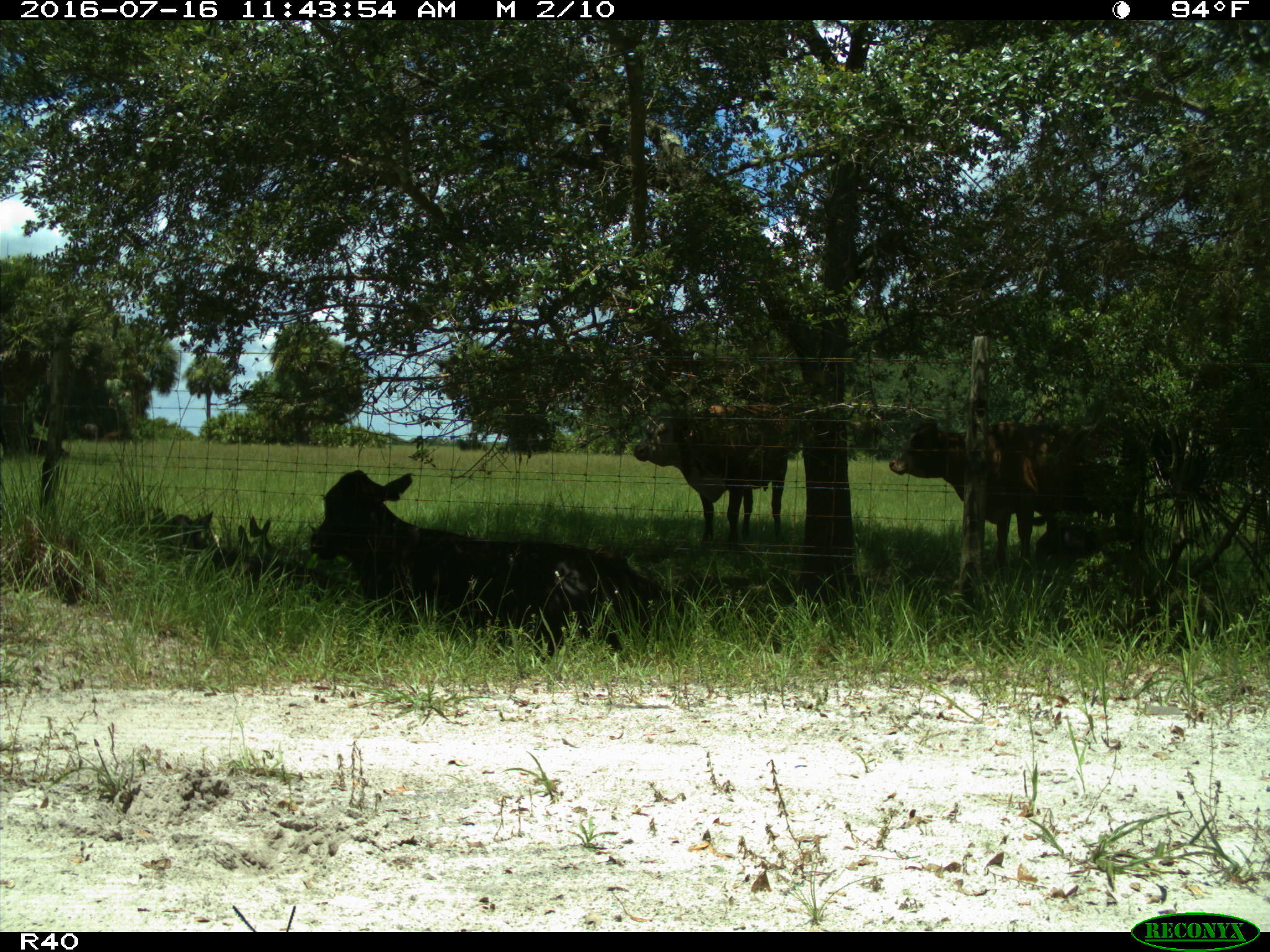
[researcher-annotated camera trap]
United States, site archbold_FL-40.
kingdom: Animalia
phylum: Chordata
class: Mammalia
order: Artiodactyla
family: Bovidae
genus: Bos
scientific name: Bos taurus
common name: domestic cow